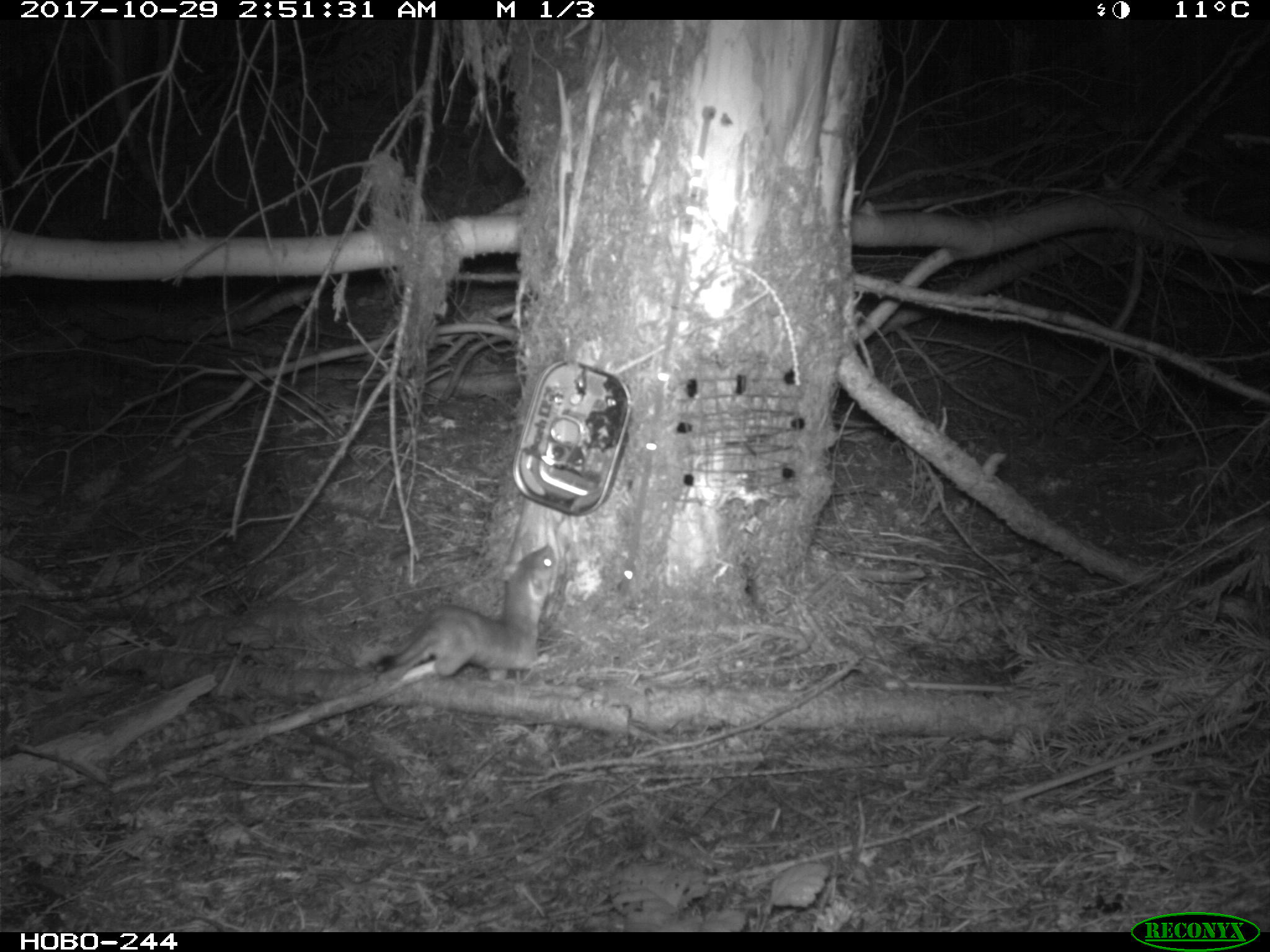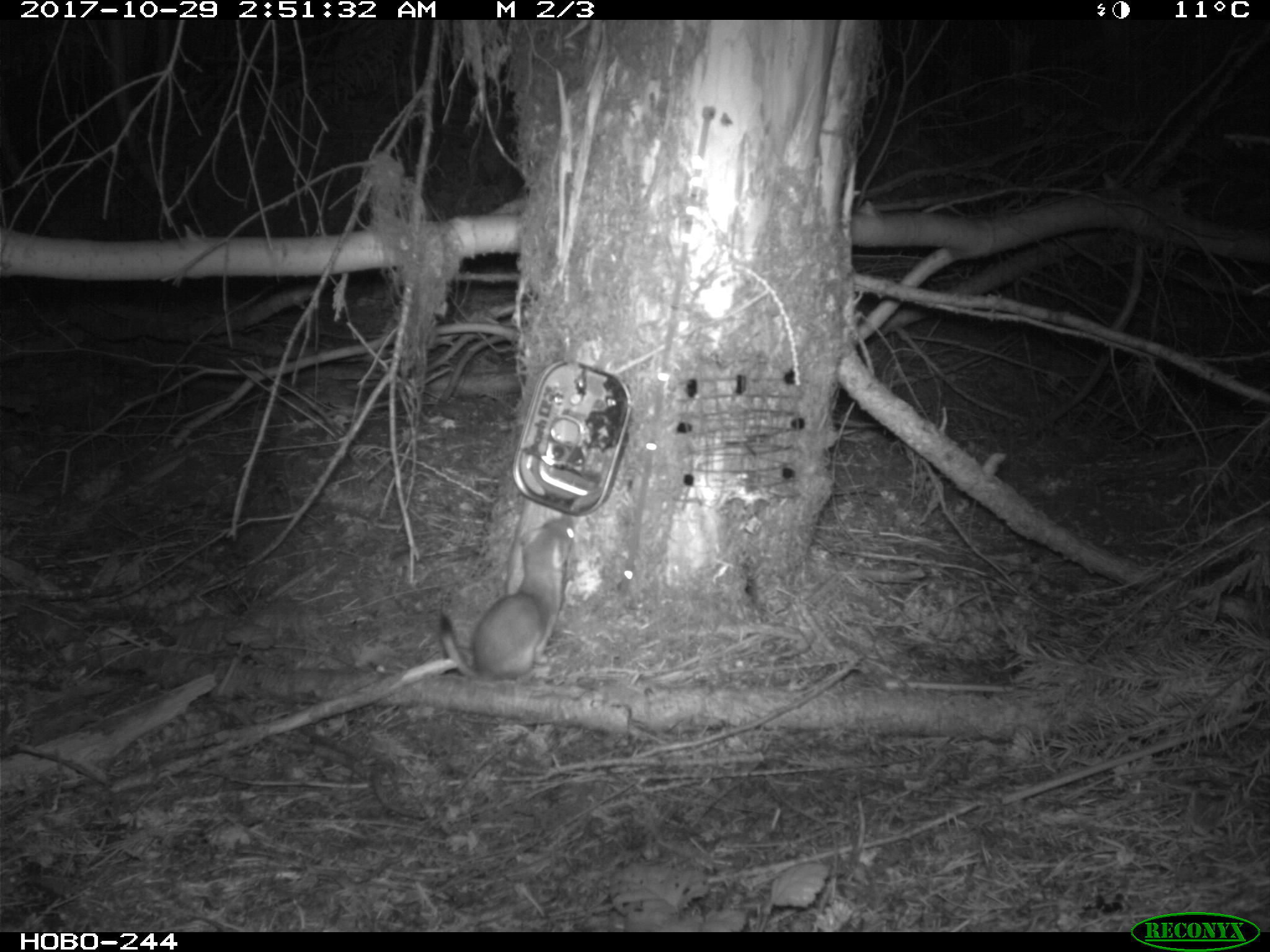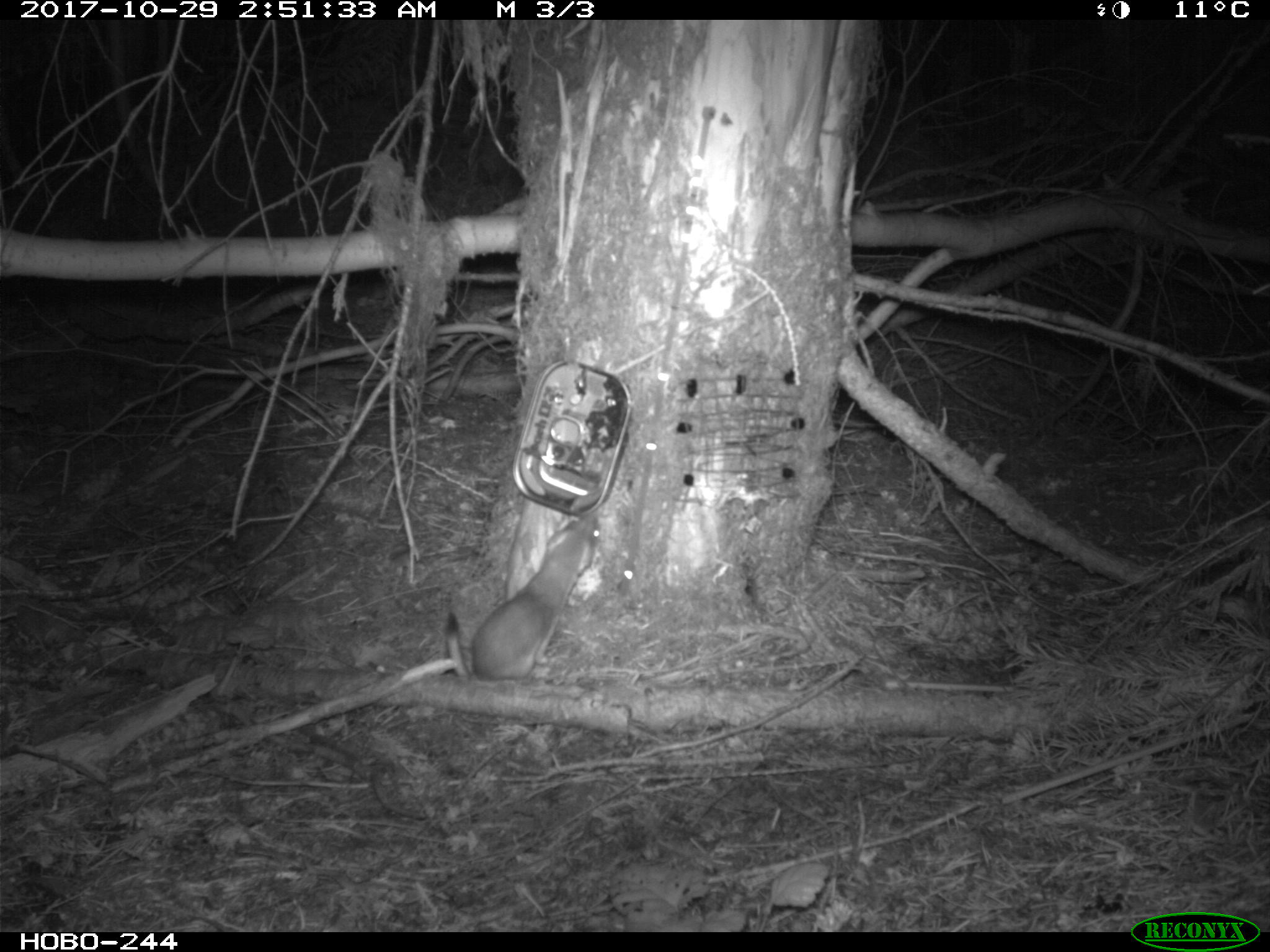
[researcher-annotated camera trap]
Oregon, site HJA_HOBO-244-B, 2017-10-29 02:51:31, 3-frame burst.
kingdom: Animalia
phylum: Chordata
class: Mammalia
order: Carnivora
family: Mustelidae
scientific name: Mustelidae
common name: weasel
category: weasel family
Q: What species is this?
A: Weasel family (weasel) (Mustelidae).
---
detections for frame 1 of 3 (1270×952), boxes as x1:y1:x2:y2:
weasel family: 348:535:569:691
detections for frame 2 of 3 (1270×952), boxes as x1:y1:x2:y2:
weasel family: 360:489:616:701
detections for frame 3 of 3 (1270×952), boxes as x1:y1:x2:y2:
weasel family: 452:485:614:684